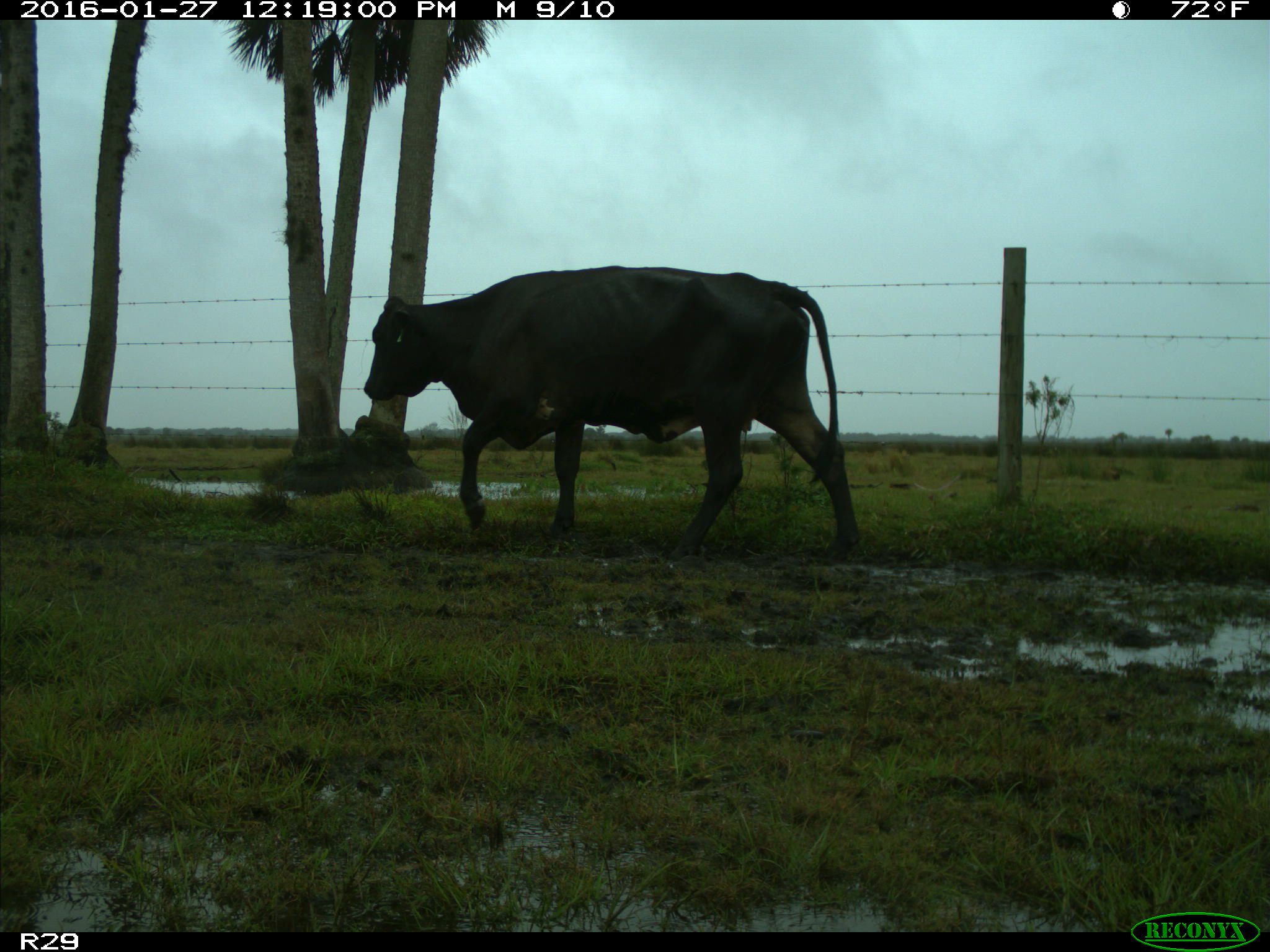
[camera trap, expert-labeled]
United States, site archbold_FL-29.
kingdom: Animalia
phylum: Chordata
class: Mammalia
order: Artiodactyla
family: Bovidae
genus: Bos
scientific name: Bos taurus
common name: domestic cow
Bos taurus (domestic cow).